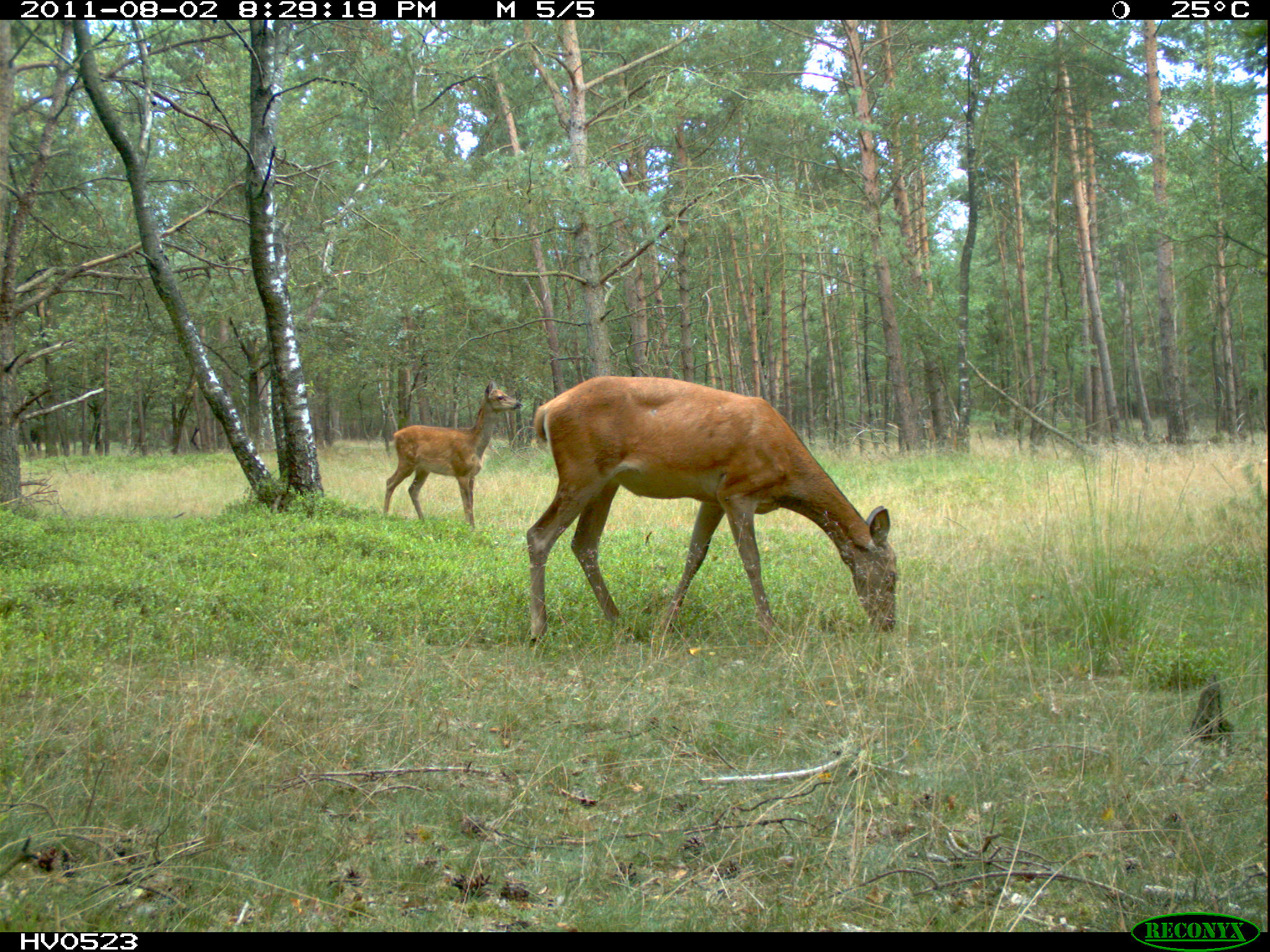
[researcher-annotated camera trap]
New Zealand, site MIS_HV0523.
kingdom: Animalia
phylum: Chordata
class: Mammalia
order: Artiodactyla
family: Cervidae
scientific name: Cervidae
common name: deer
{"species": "deer (Cervidae)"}